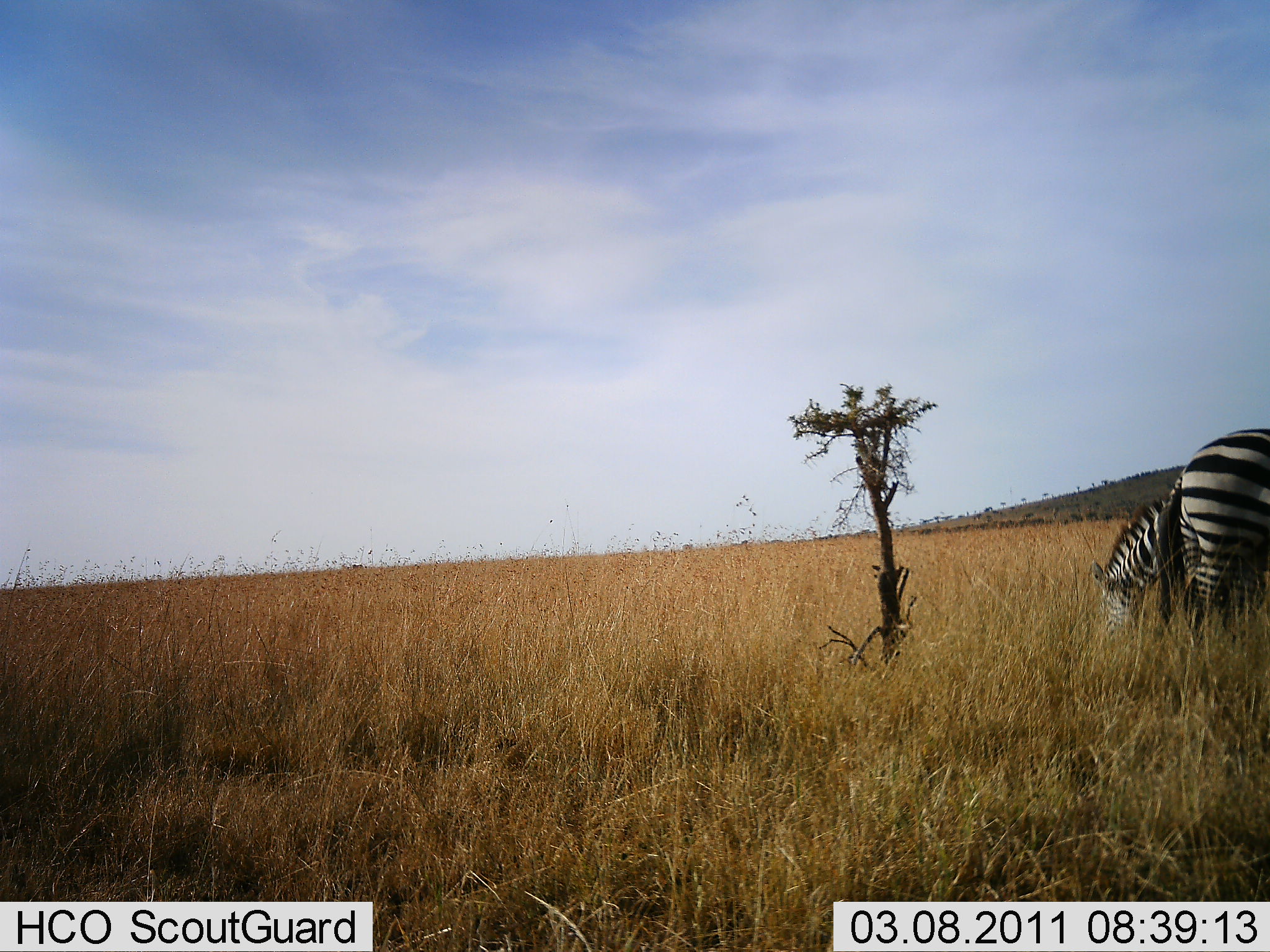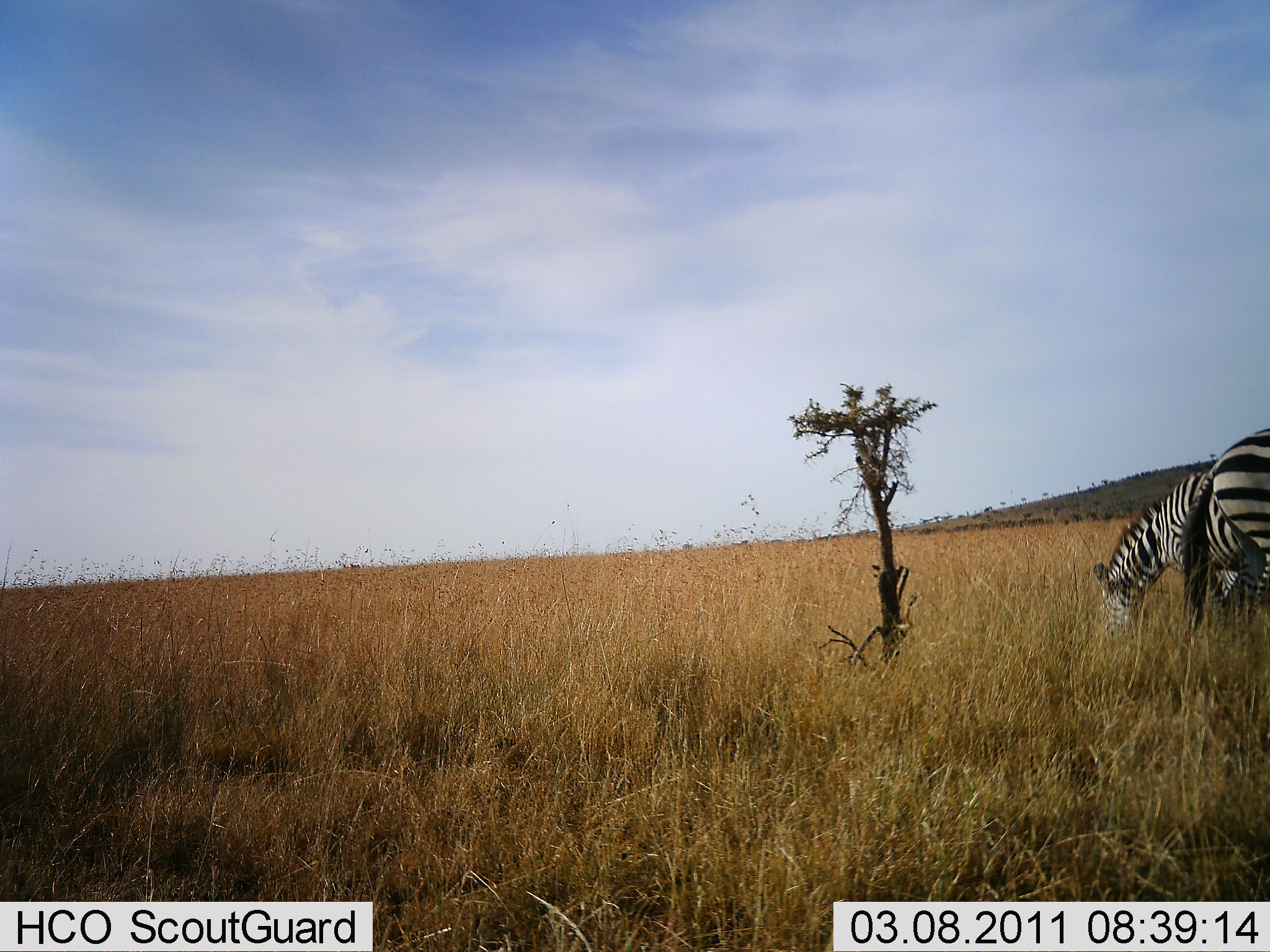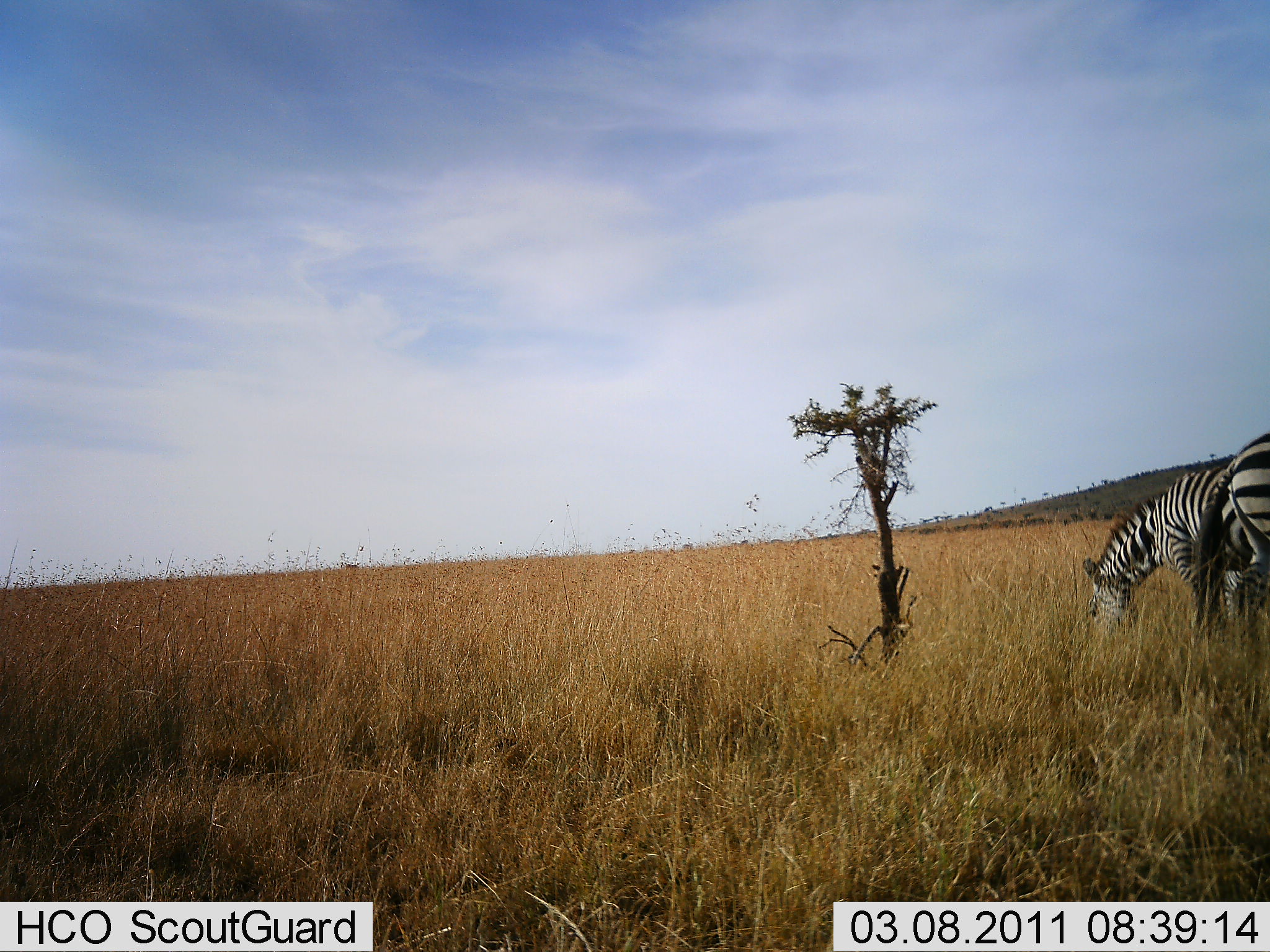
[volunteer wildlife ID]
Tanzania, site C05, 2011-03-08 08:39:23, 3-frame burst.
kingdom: Animalia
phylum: Chordata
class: Mammalia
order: Perissodactyla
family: Equidae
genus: Equus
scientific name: Equus quagga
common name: plains zebra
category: zebra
Zebra (plains zebra) (Equus quagga), count 2. Behavior (volunteer vote fractions): standing 33%, resting 0%, moving 8%, interacting 0%. Young present (vote fraction): 0%. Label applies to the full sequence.